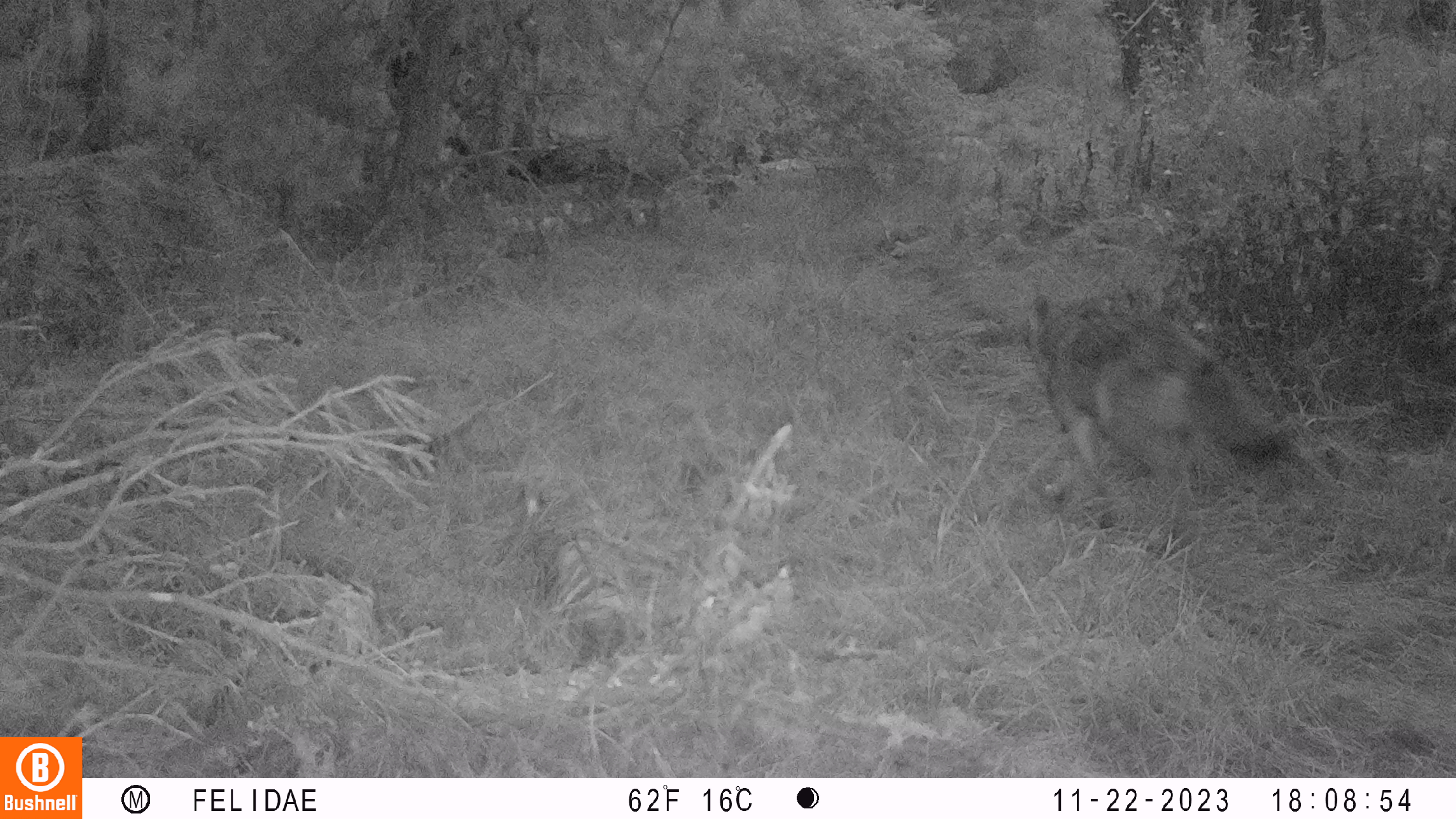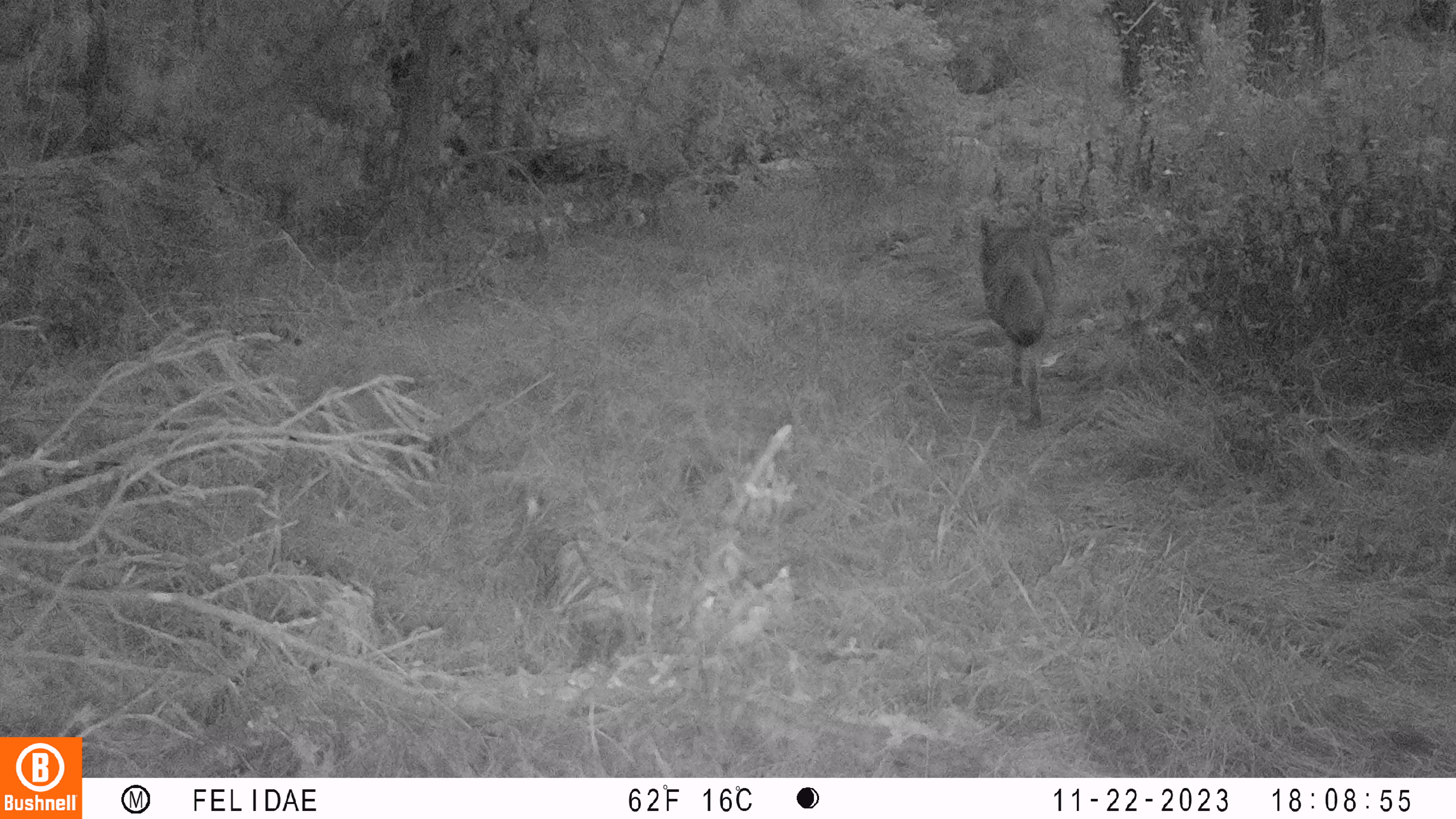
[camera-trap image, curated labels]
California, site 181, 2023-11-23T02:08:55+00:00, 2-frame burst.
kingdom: Animalia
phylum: Chordata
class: Mammalia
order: Carnivora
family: Canidae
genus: Canis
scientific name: Canis latrans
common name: coyote